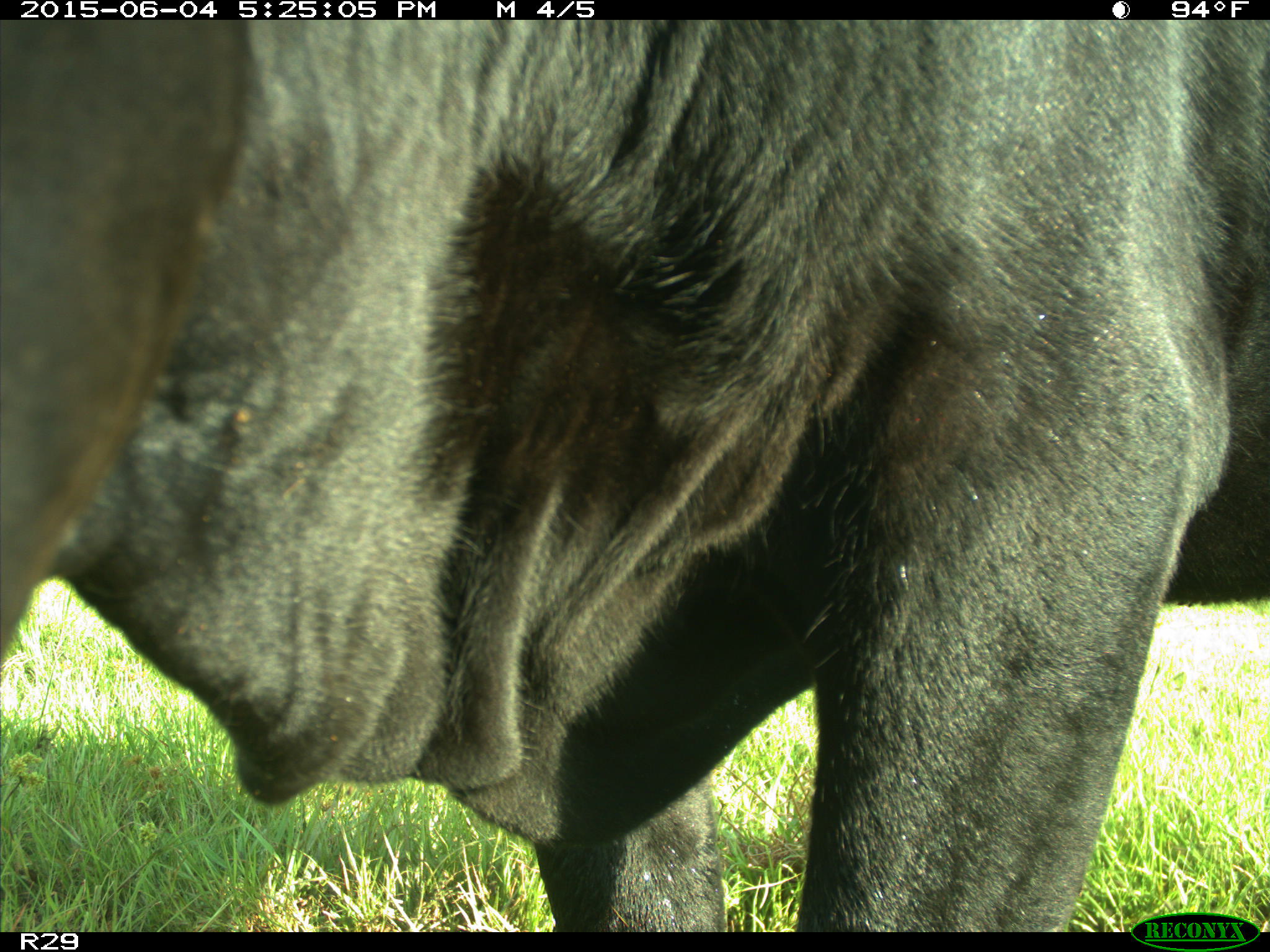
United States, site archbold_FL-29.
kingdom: Animalia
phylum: Chordata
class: Mammalia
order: Artiodactyla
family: Bovidae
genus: Bos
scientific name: Bos taurus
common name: domestic cow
Bos taurus (domestic cow).